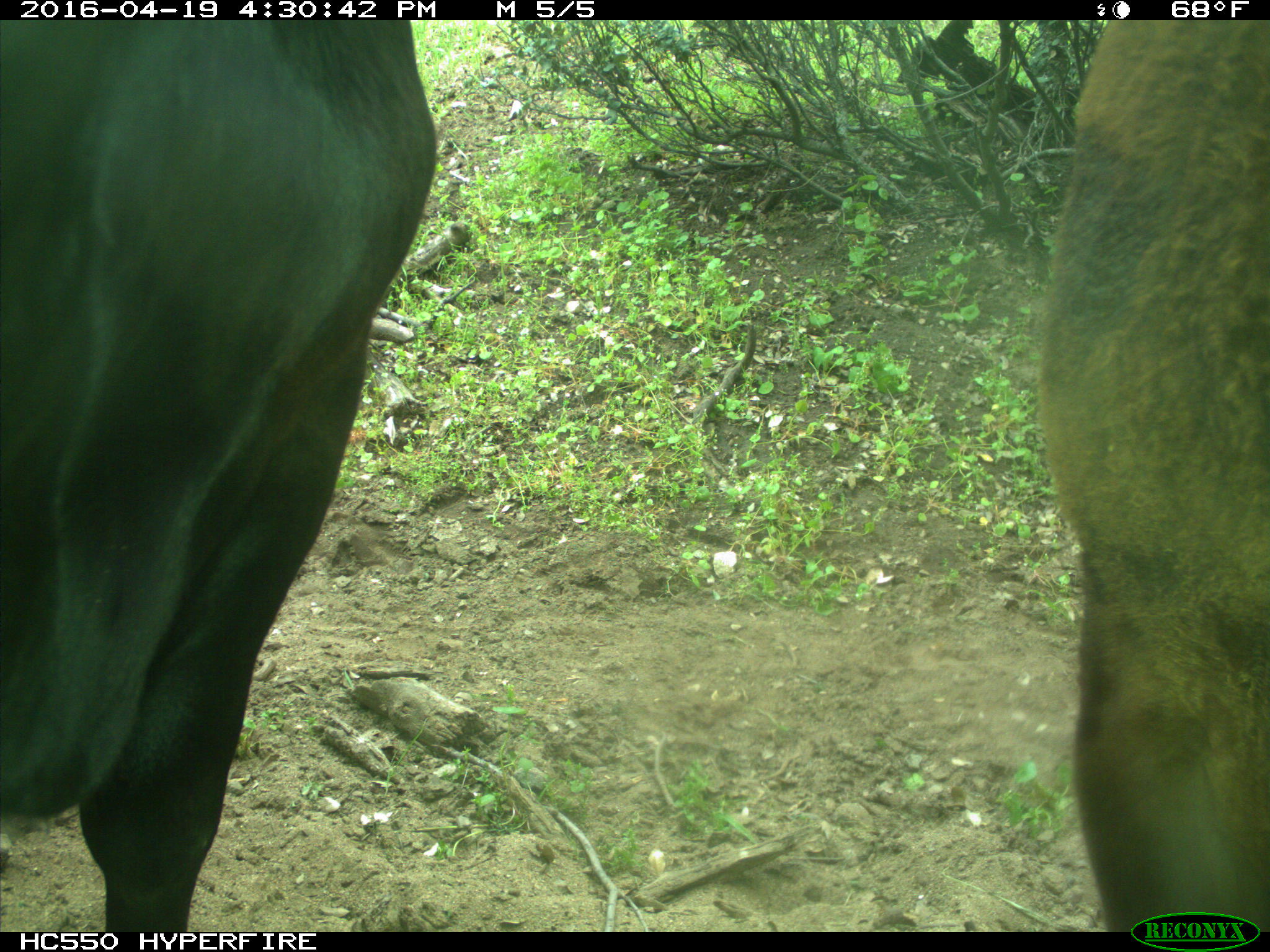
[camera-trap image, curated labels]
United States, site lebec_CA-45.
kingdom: Animalia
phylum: Chordata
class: Mammalia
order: Artiodactyla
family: Bovidae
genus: Bos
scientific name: Bos taurus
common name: domestic cow